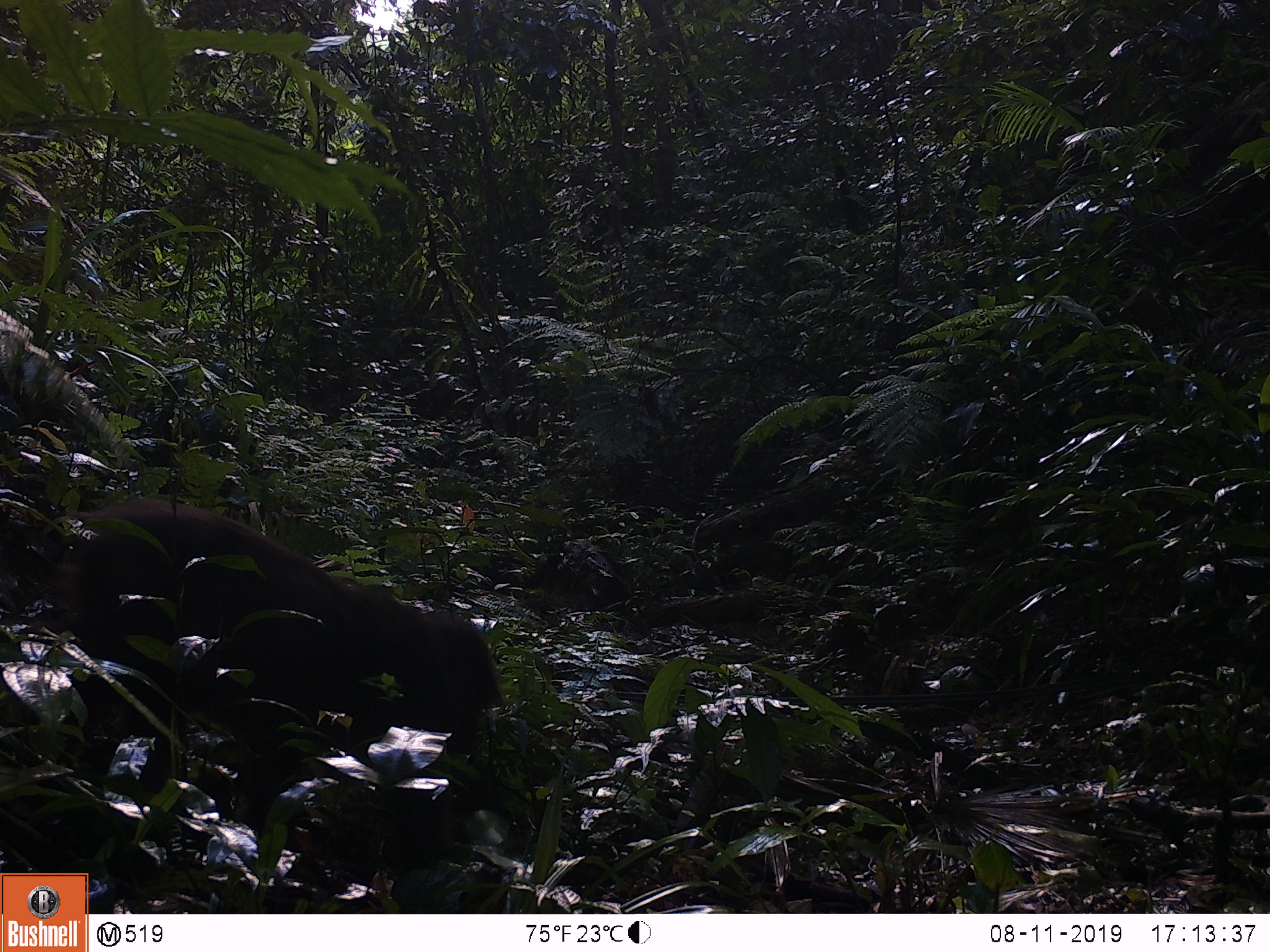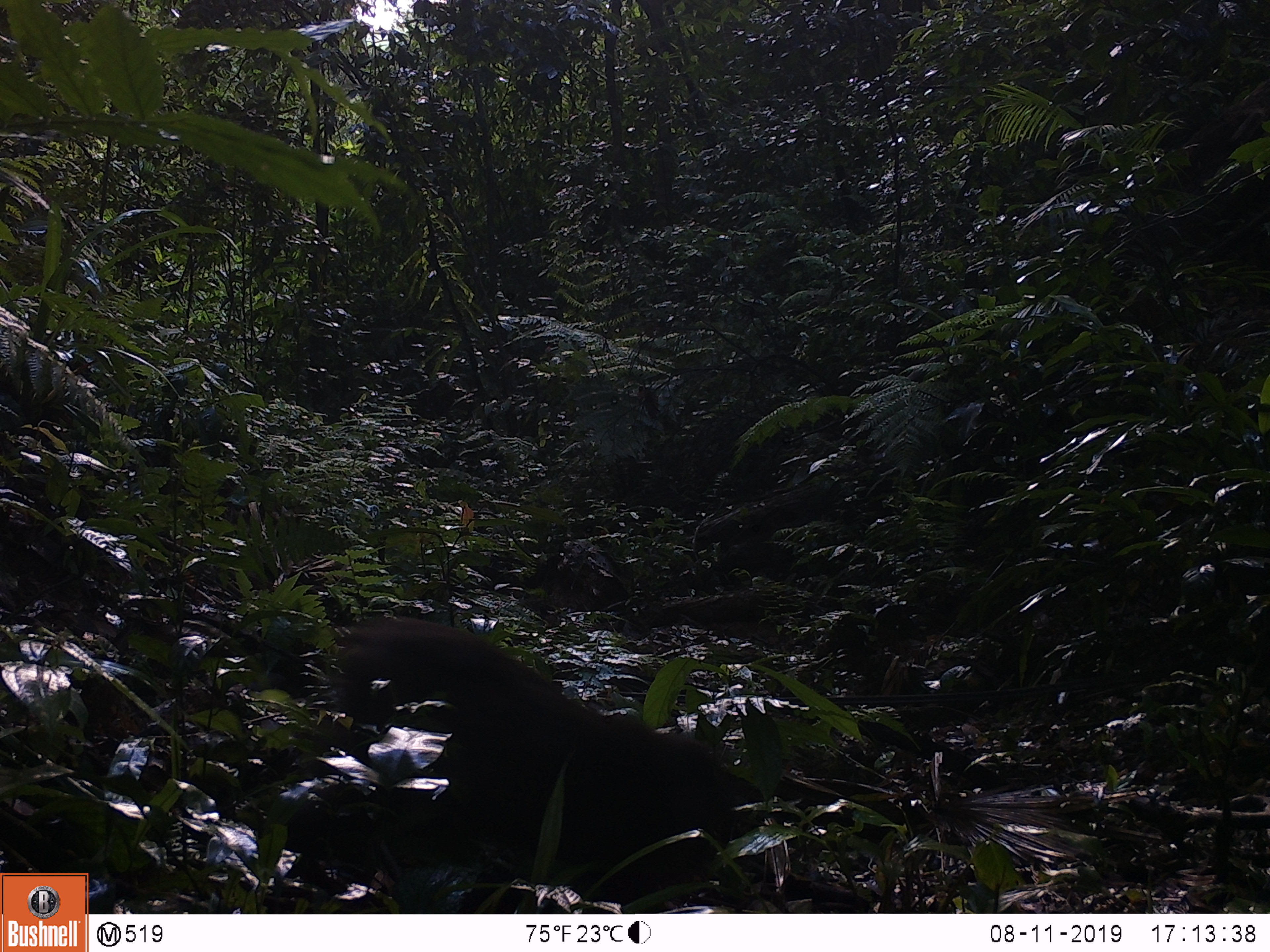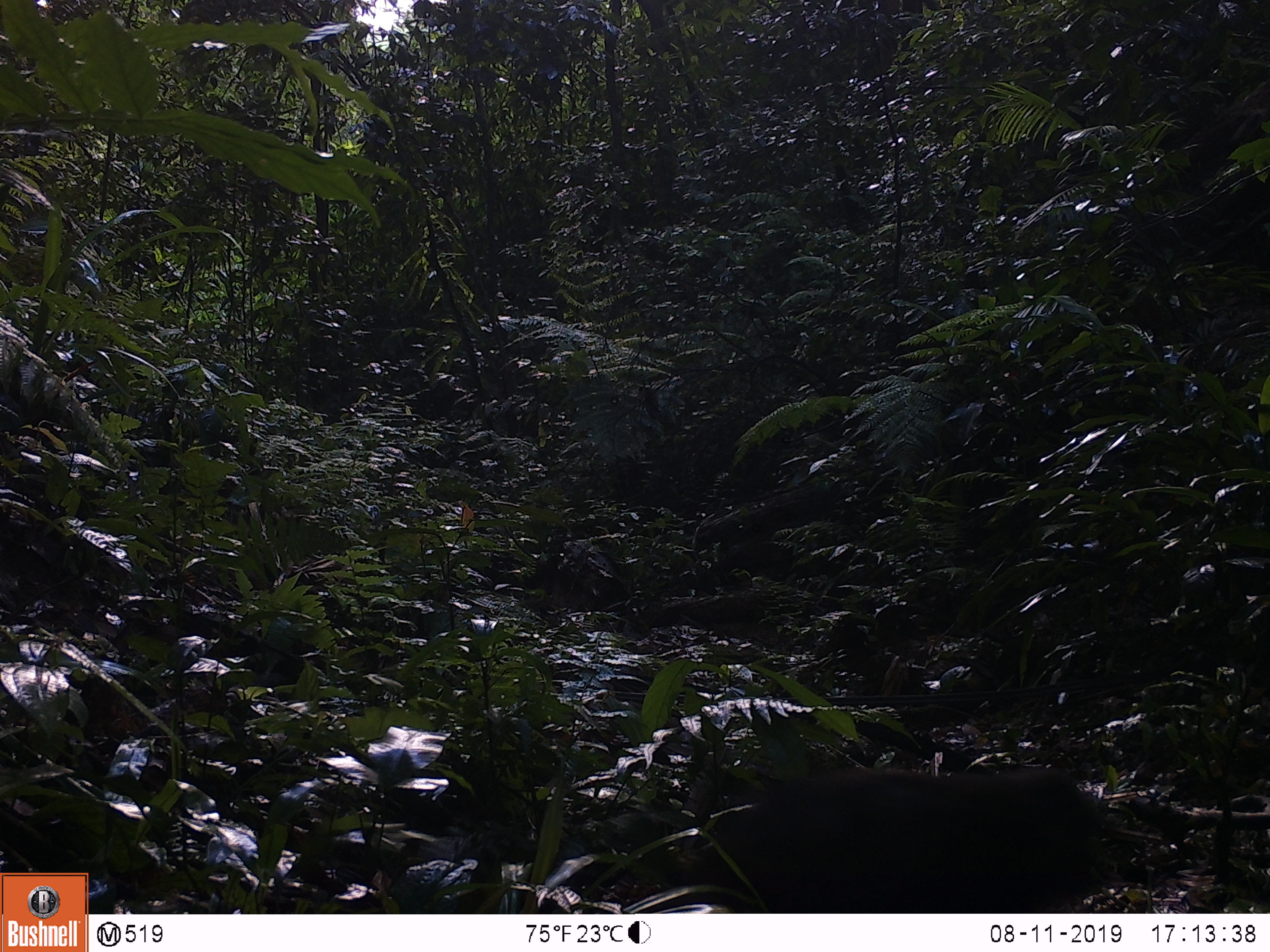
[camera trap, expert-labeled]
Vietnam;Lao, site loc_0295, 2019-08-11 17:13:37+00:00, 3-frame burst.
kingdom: Animalia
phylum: Chordata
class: Mammalia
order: Primates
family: Cercopithecidae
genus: Macaca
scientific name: Macaca arctoides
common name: stump-tailed macaque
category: stump tailed macaque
Stump tailed macaque (stump-tailed macaque) (Macaca arctoides). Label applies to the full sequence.